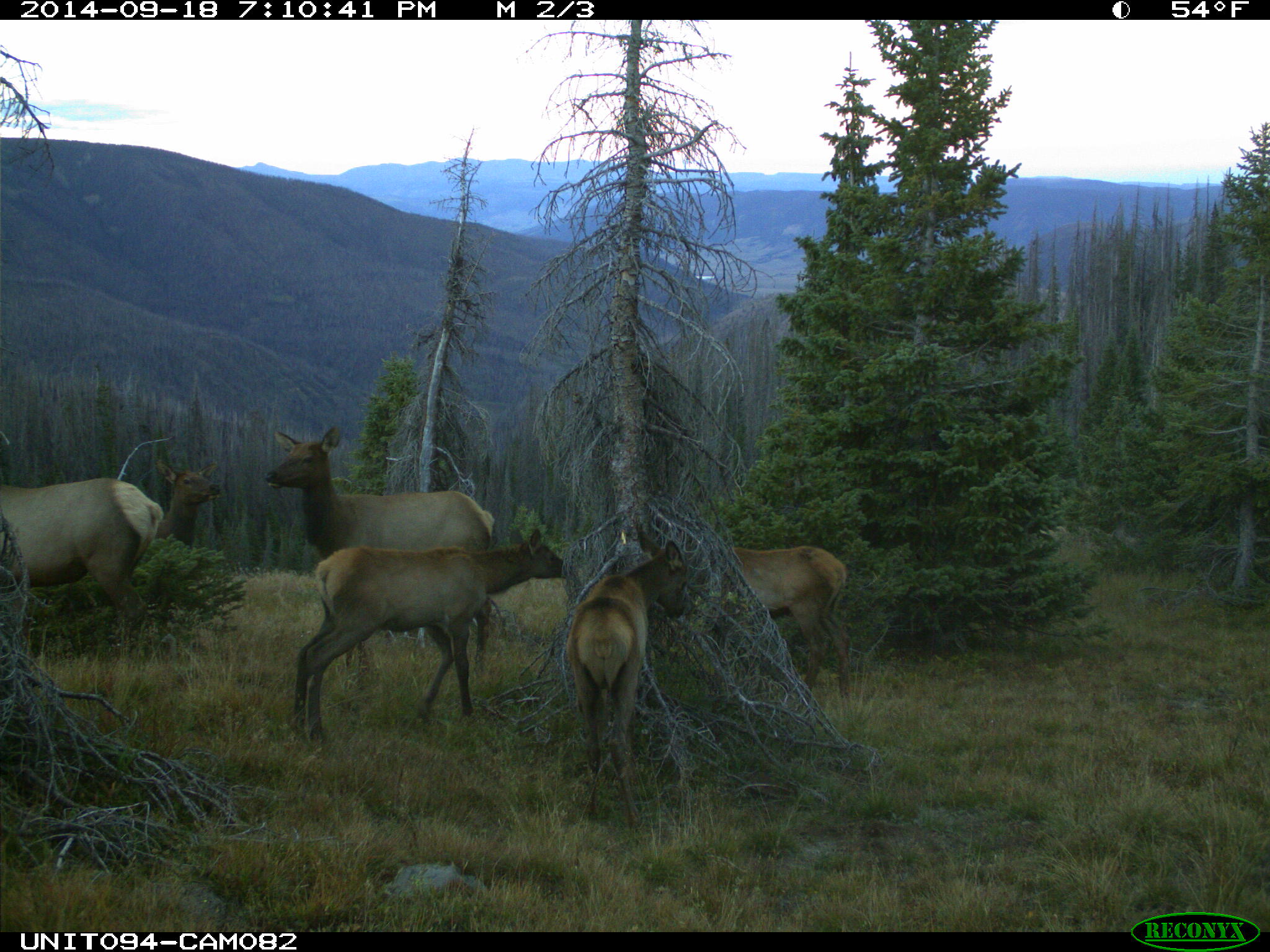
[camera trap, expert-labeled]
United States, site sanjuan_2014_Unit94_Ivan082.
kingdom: Animalia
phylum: Chordata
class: Mammalia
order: Artiodactyla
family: Cervidae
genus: Cervus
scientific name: Cervus elaphus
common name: red deer